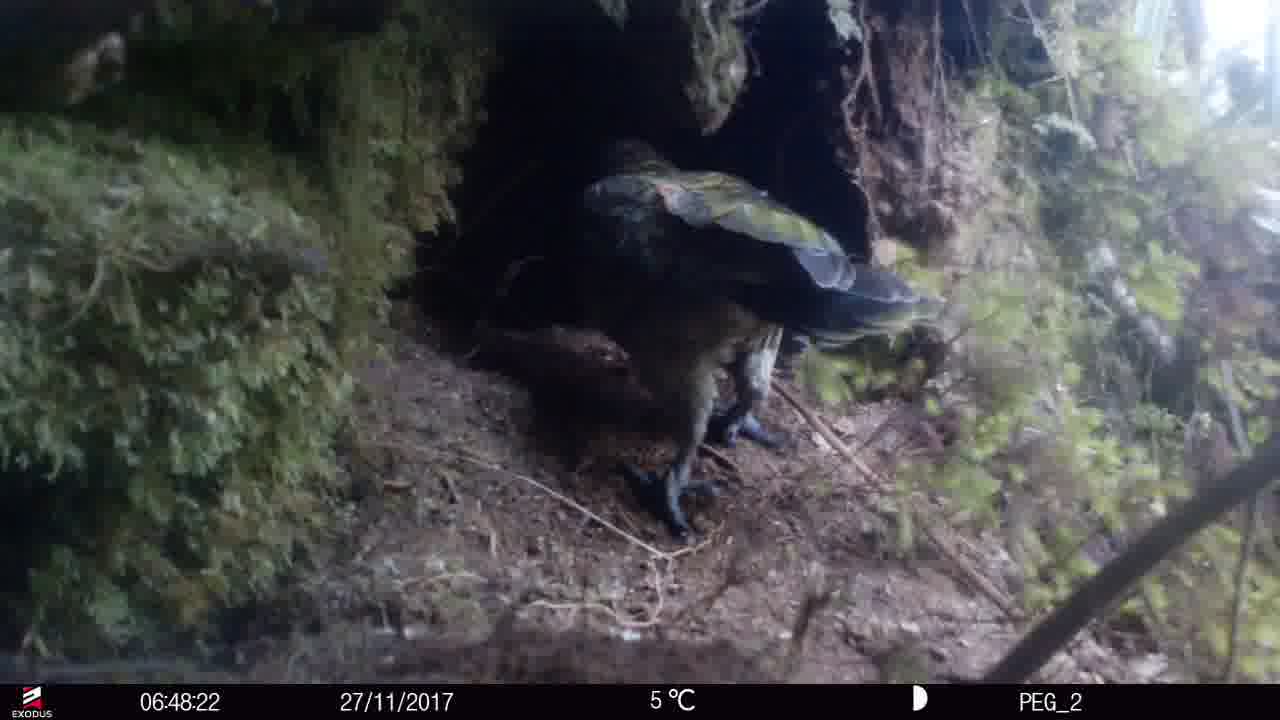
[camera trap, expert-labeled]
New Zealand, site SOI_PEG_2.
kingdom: Animalia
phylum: Chordata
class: Aves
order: Psittaciformes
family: Strigopidae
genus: Nestor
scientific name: Nestor notabilis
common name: kea